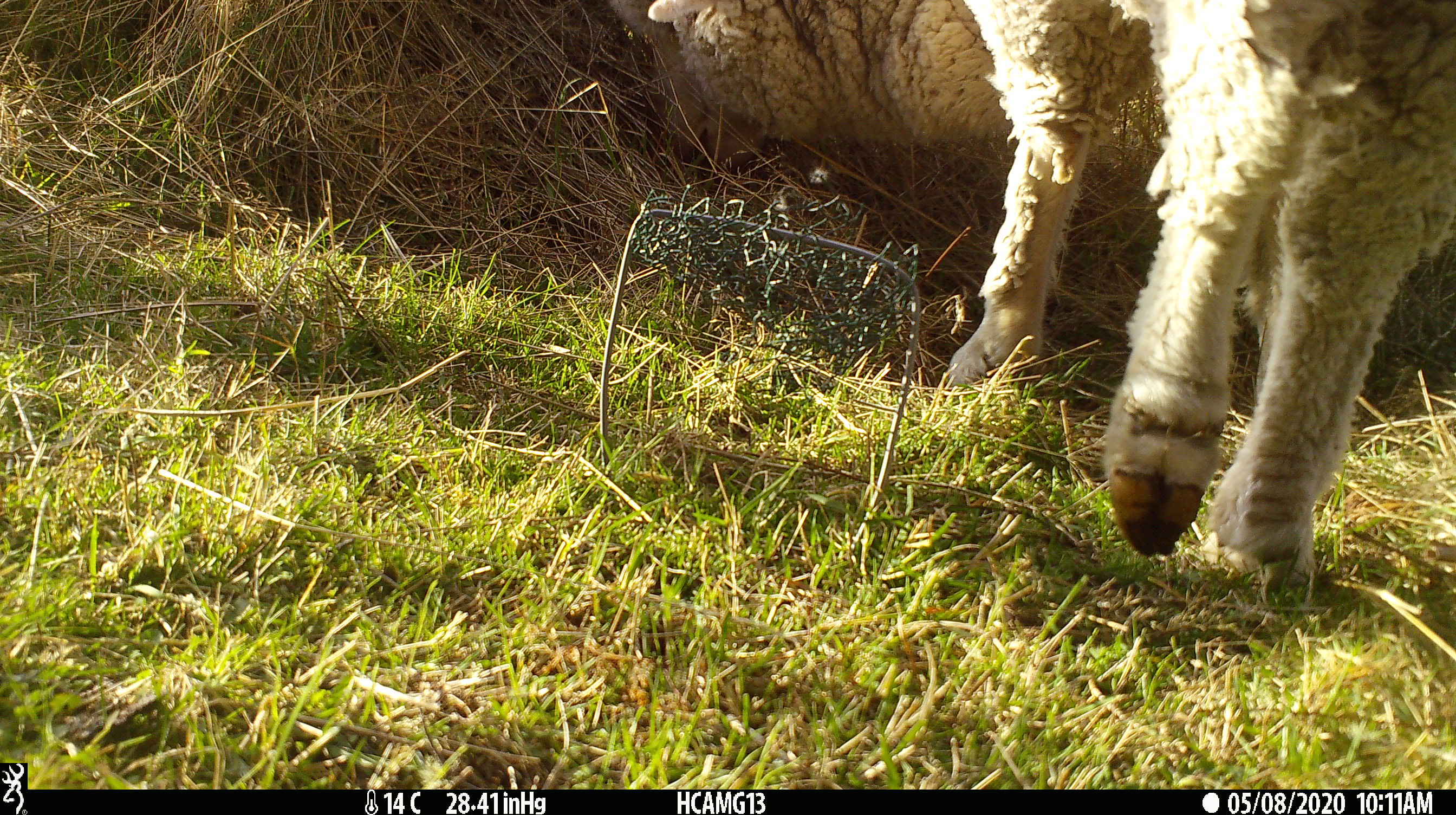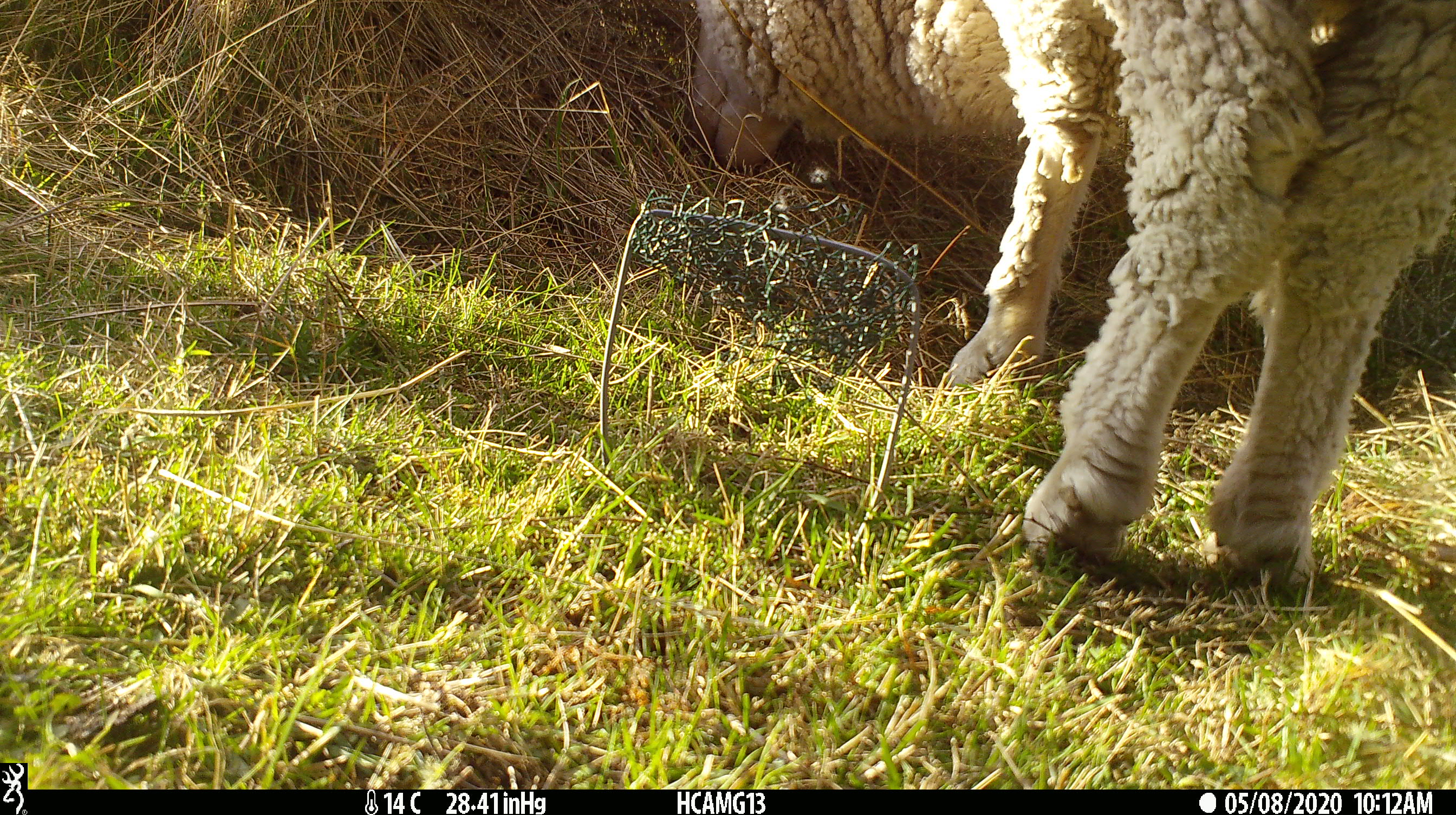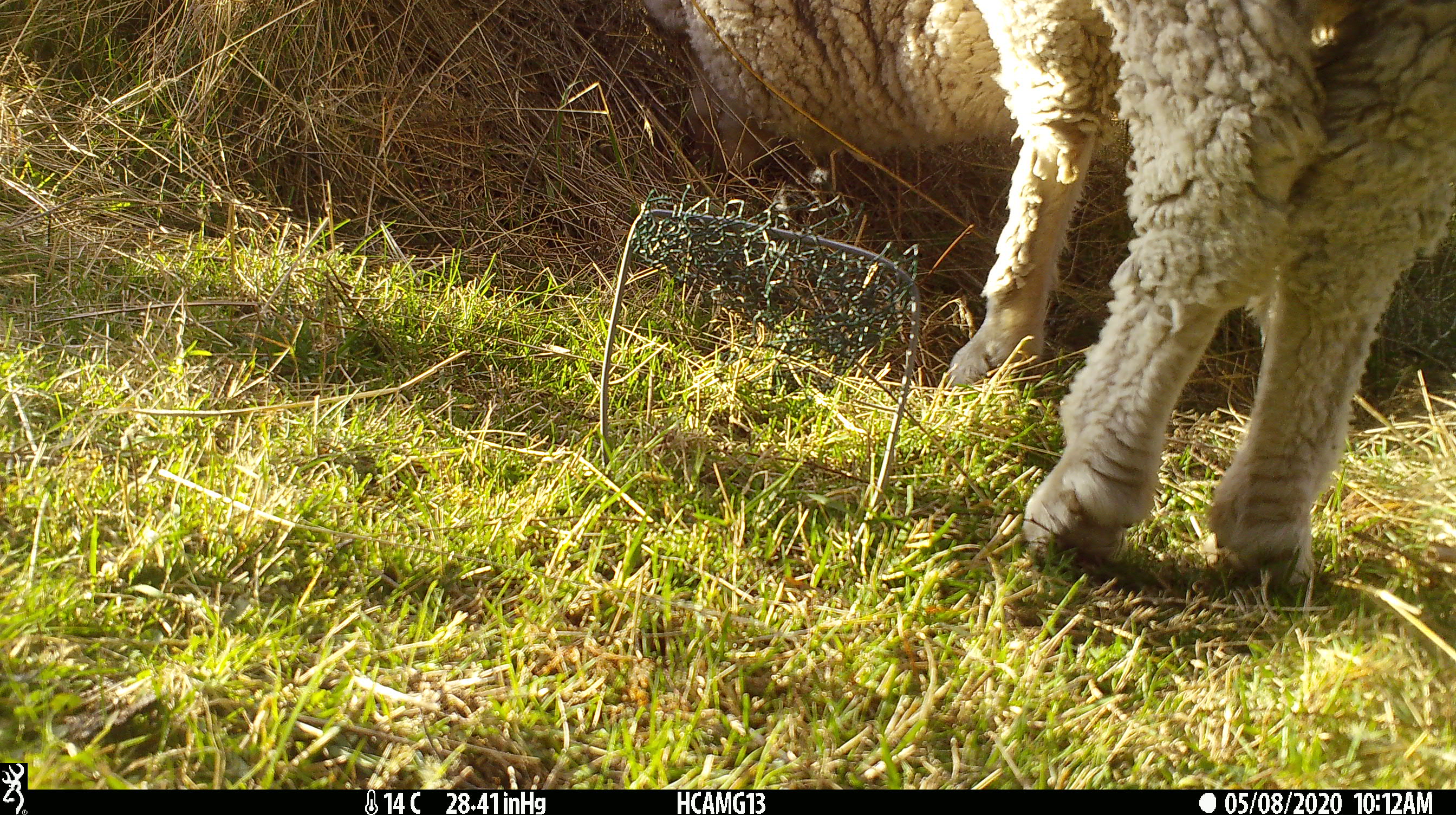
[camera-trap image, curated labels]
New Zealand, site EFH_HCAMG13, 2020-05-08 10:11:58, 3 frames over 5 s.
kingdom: Animalia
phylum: Chordata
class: Mammalia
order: Artiodactyla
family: Bovidae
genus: Ovis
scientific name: Ovis aries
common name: domestic sheep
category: sheep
Sheep (domestic sheep) (Ovis aries).